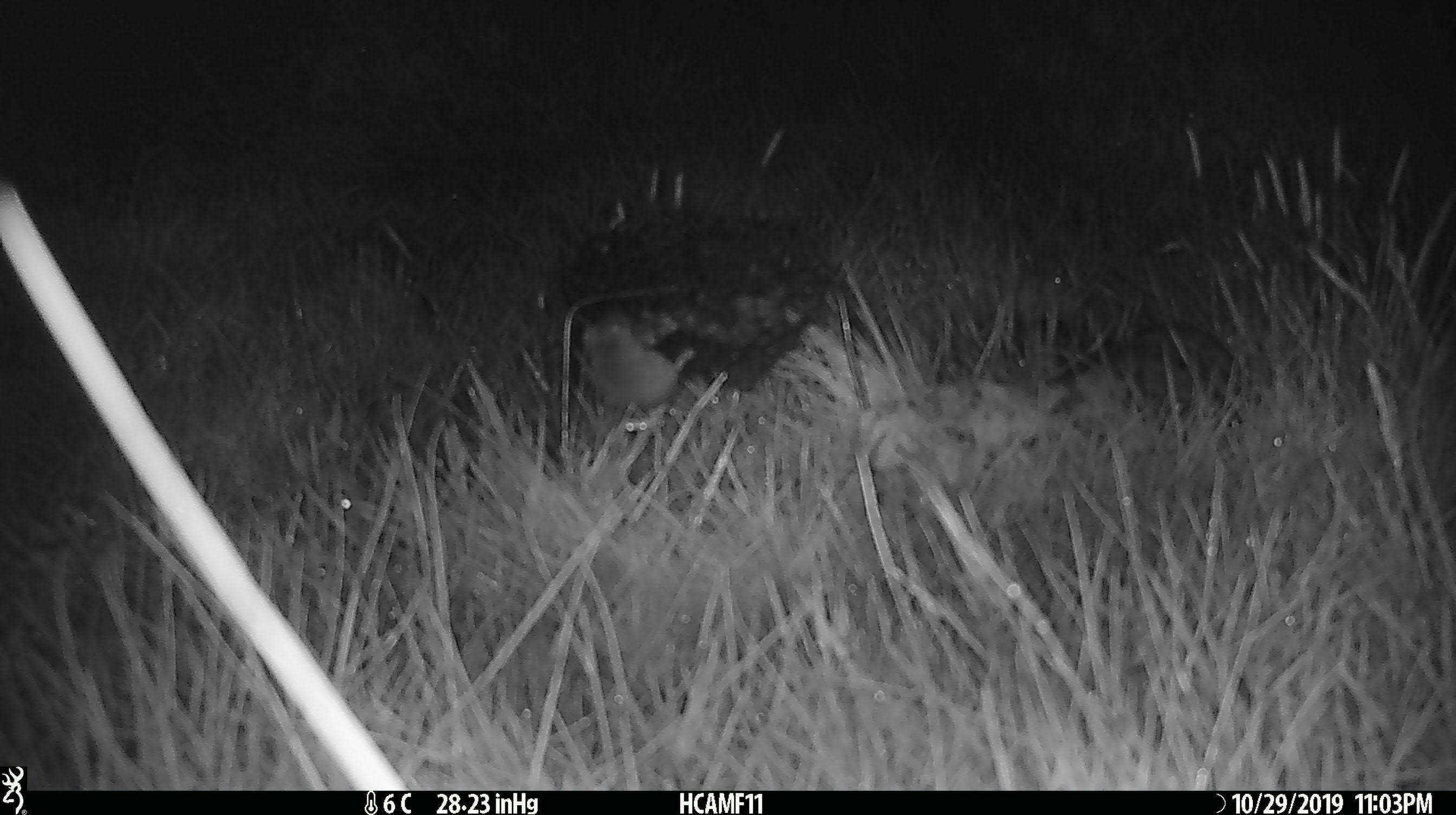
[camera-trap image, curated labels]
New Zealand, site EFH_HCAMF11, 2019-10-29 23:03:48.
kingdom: Animalia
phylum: Chordata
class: Mammalia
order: Rodentia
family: Muridae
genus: Mus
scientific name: Mus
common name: mouse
Mouse (Mus).